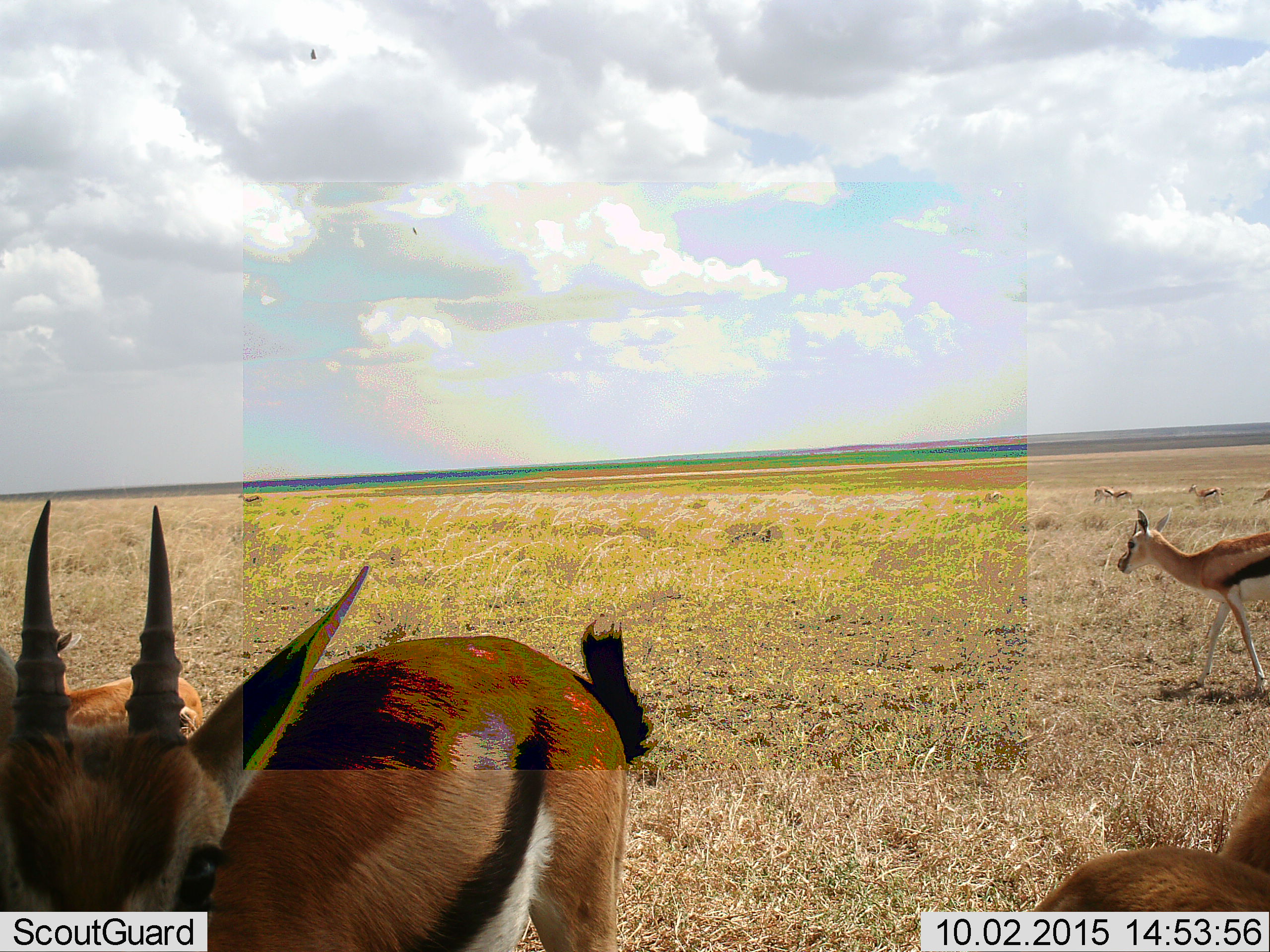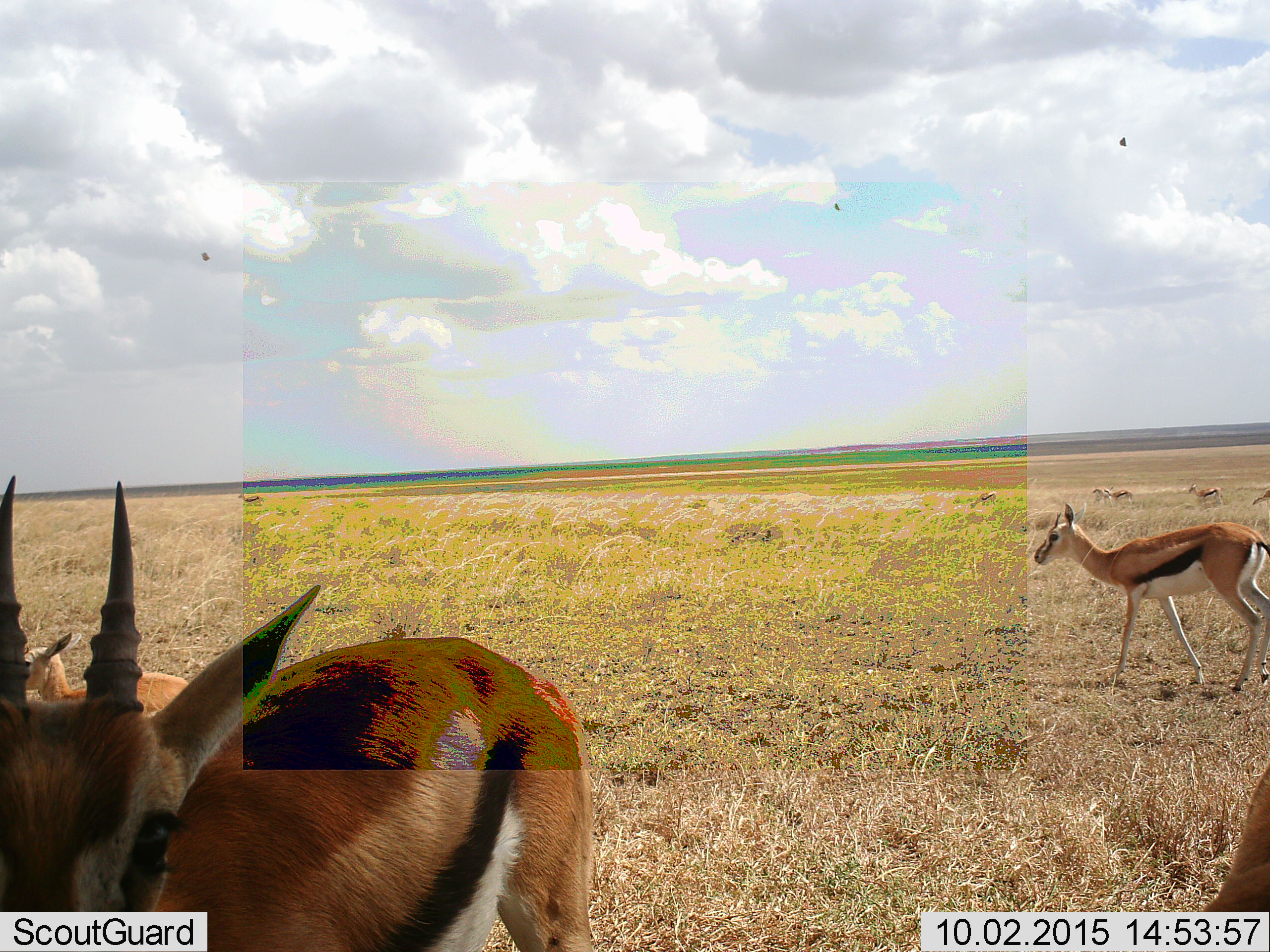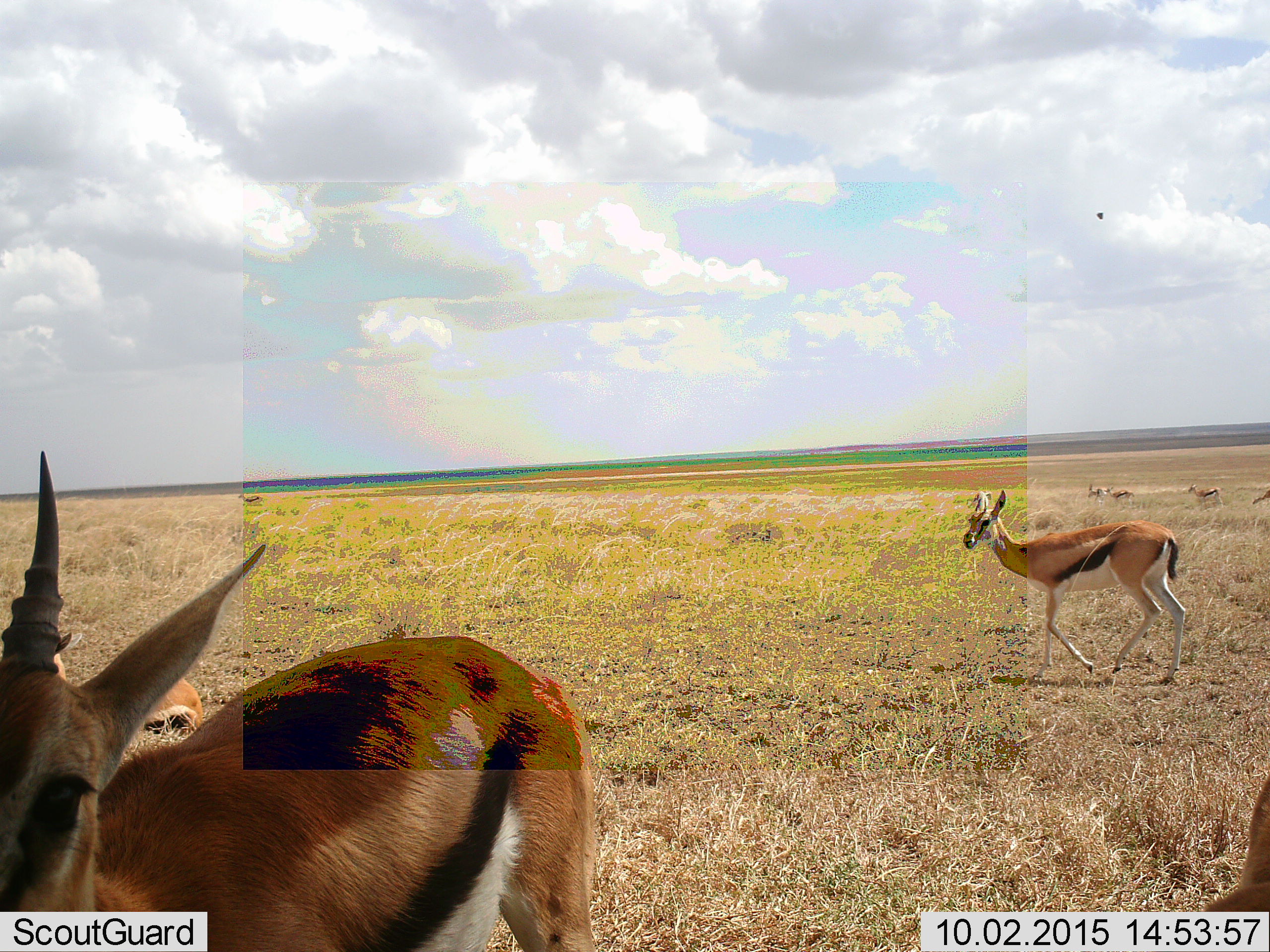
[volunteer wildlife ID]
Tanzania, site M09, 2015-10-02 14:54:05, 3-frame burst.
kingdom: Animalia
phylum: Chordata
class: Mammalia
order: Artiodactyla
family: Bovidae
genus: Eudorcas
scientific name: Eudorcas thomsonii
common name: thomson's gazelle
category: gazellethomsons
Gazellethomsons (thomson's gazelle) (Eudorcas thomsonii), count 10. Behavior (volunteer vote fractions): standing 71%, resting 29%, moving 100%, interacting 0%. Young present (vote fraction): 29%. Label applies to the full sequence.